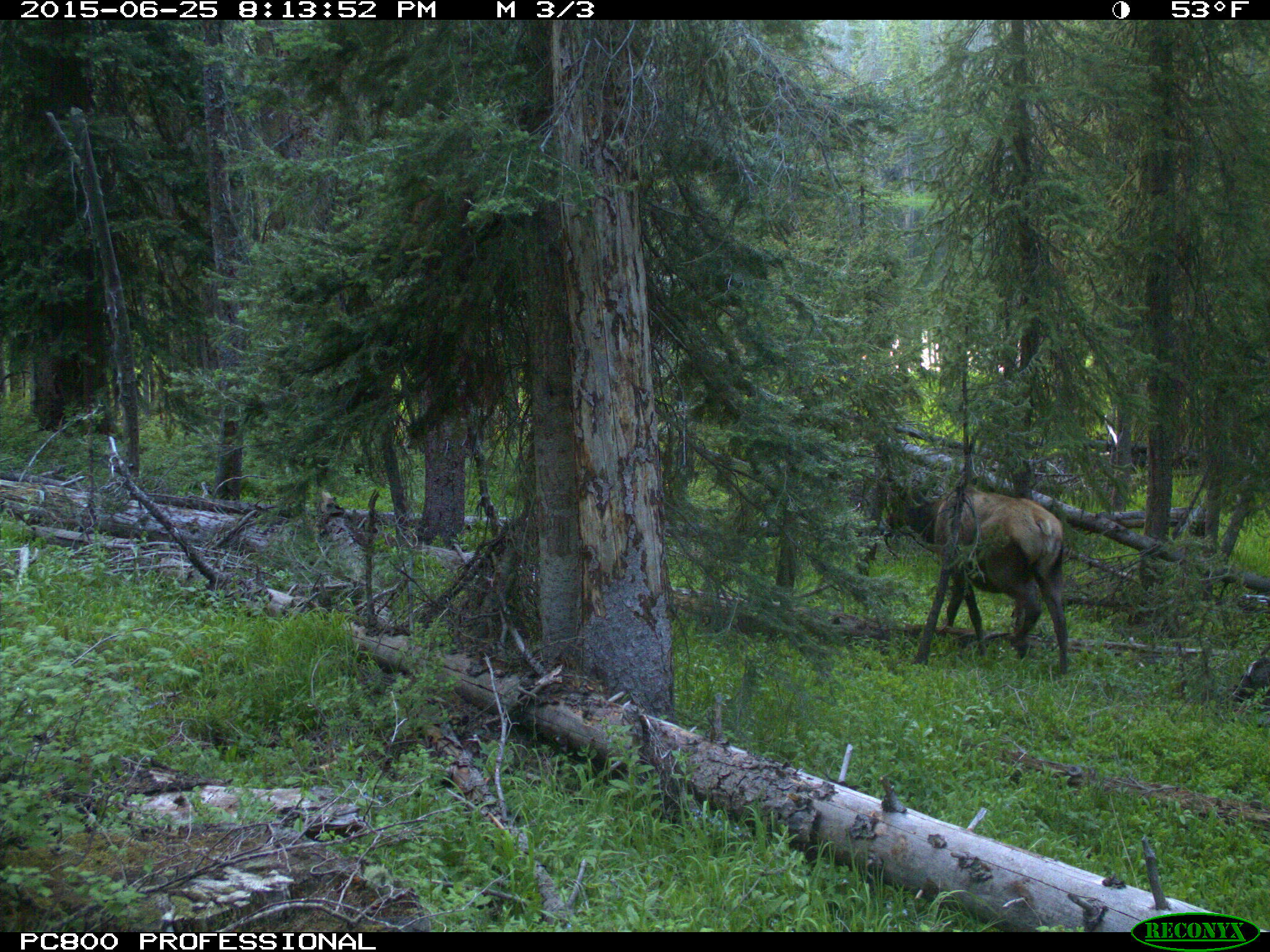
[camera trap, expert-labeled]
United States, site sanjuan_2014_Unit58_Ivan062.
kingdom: Animalia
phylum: Chordata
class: Mammalia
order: Artiodactyla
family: Cervidae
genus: Cervus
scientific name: Cervus elaphus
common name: red deer